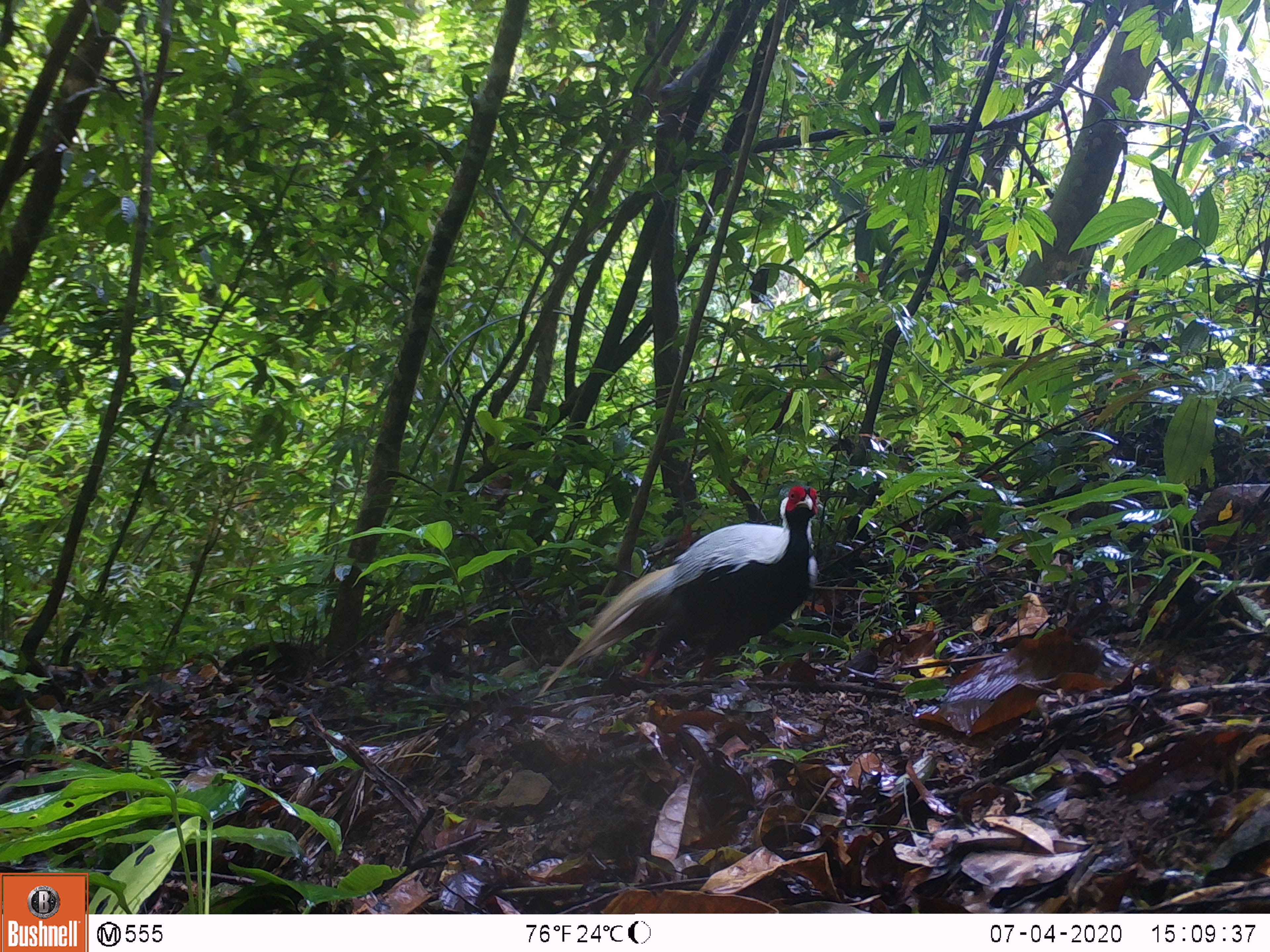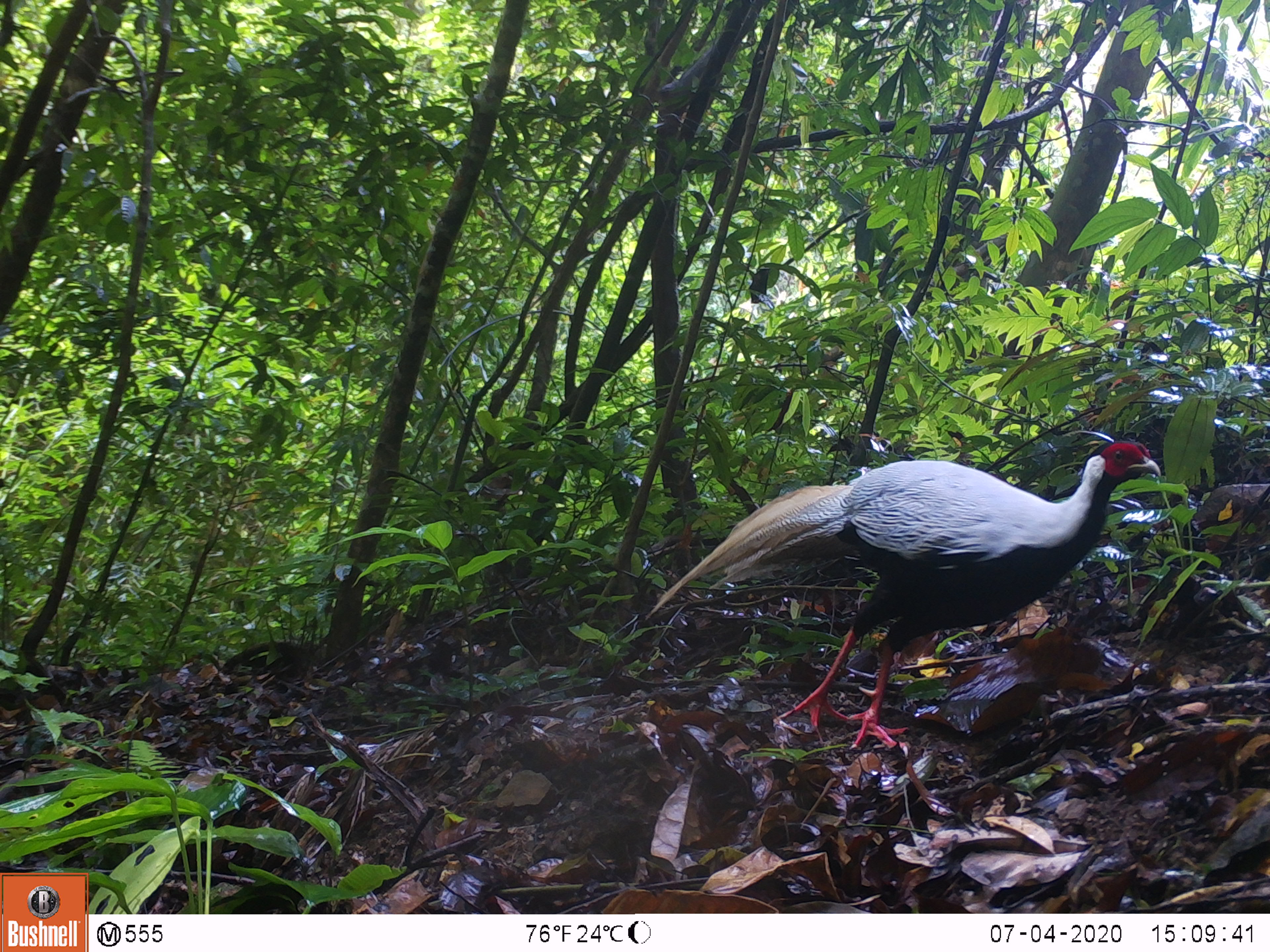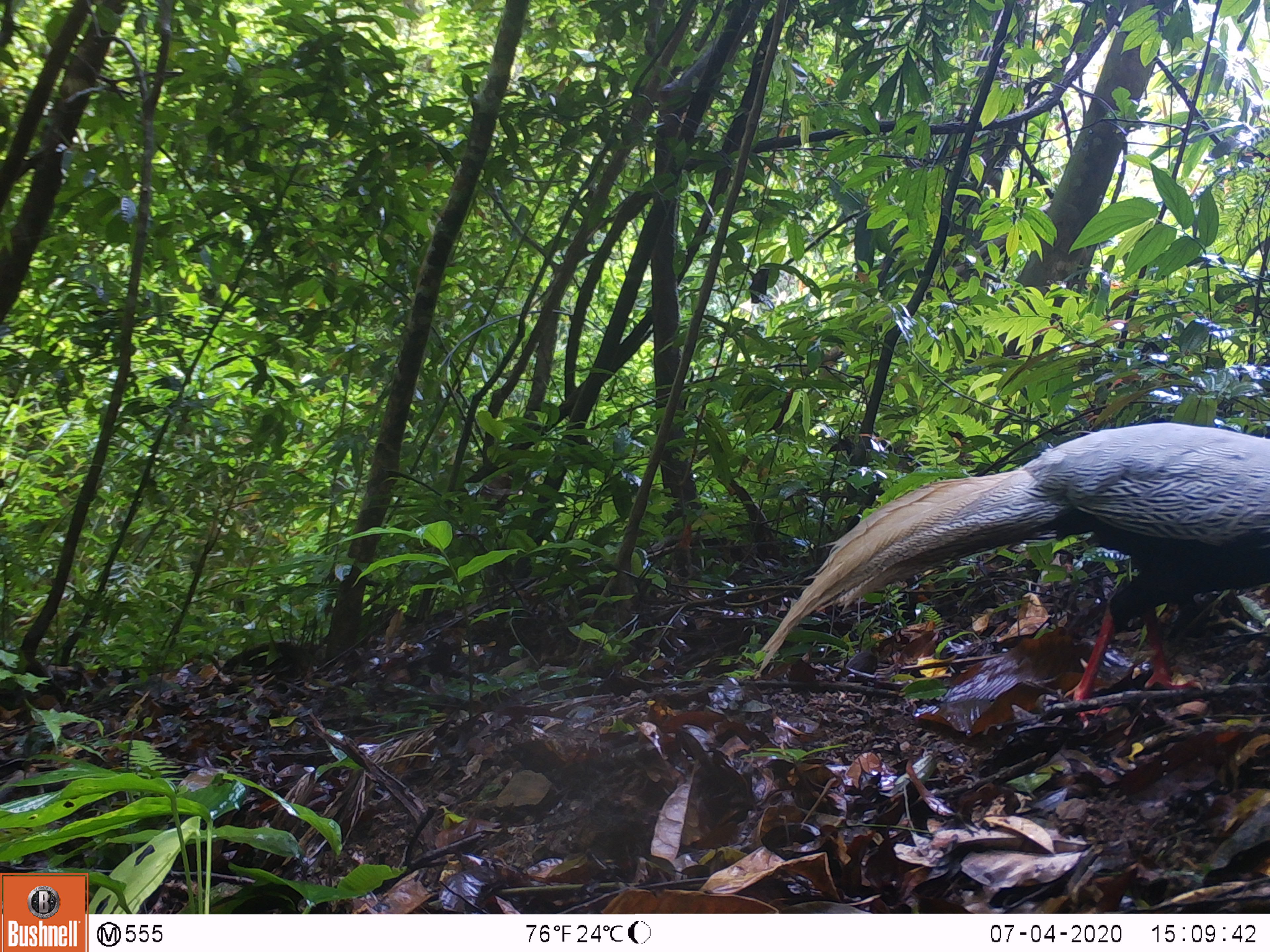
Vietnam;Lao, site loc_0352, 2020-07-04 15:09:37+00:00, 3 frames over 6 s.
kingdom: Animalia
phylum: Chordata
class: Aves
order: Galliformes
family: Phasianidae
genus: Lophura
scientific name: Lophura nycthemera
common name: silver pheasant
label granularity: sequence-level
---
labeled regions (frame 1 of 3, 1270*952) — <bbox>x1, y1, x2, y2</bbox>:
silver pheasant: <bbox>538, 485, 818, 696</bbox>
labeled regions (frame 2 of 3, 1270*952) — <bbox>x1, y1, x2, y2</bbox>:
silver pheasant: <bbox>645, 440, 1161, 757</bbox>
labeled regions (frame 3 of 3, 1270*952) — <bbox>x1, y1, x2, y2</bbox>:
silver pheasant: <bbox>752, 422, 1270, 729</bbox>